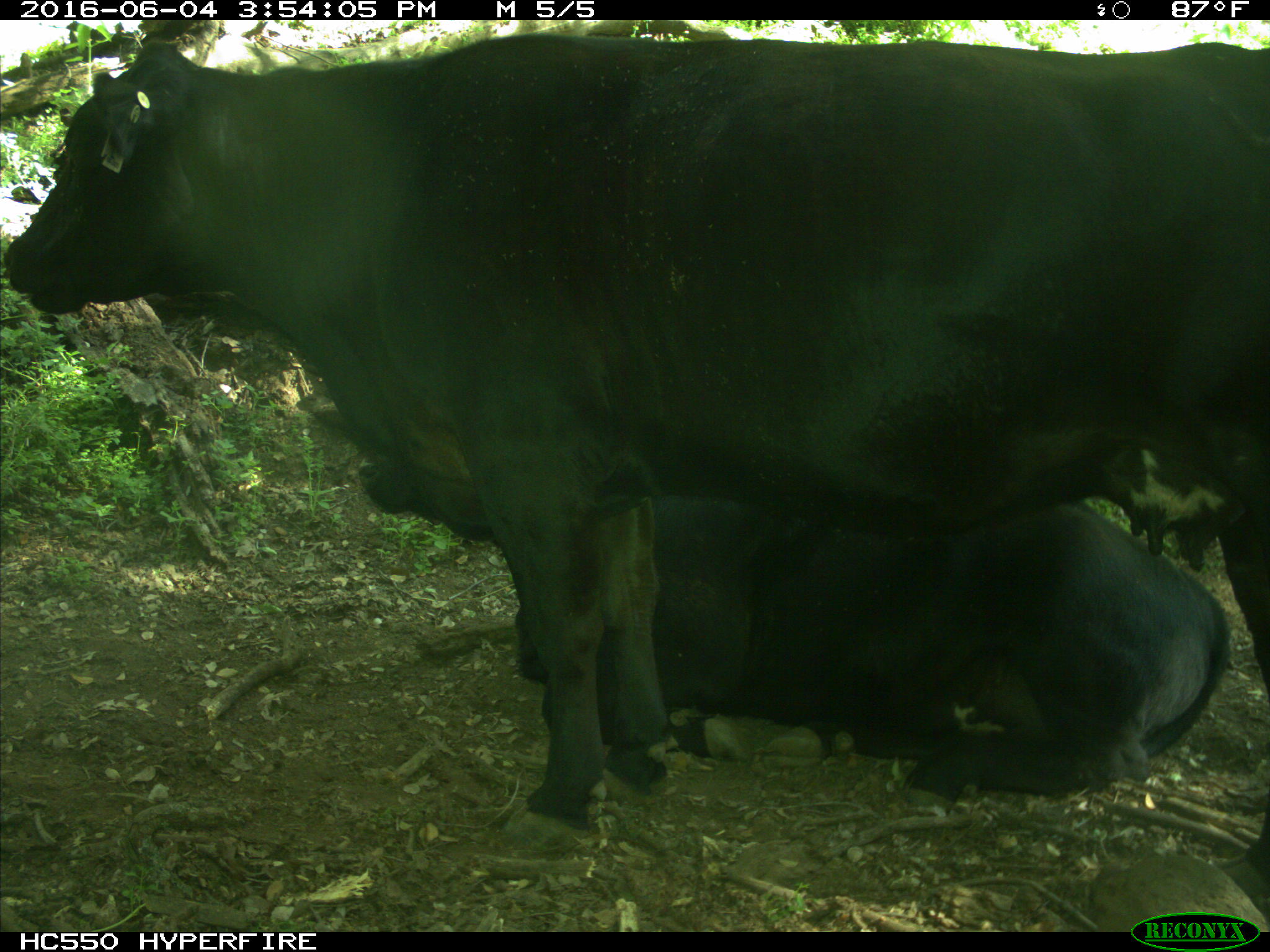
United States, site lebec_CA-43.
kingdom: Animalia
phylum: Chordata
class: Mammalia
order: Artiodactyla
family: Bovidae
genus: Bos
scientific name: Bos taurus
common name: domestic cow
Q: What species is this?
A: Bos taurus (domestic cow).